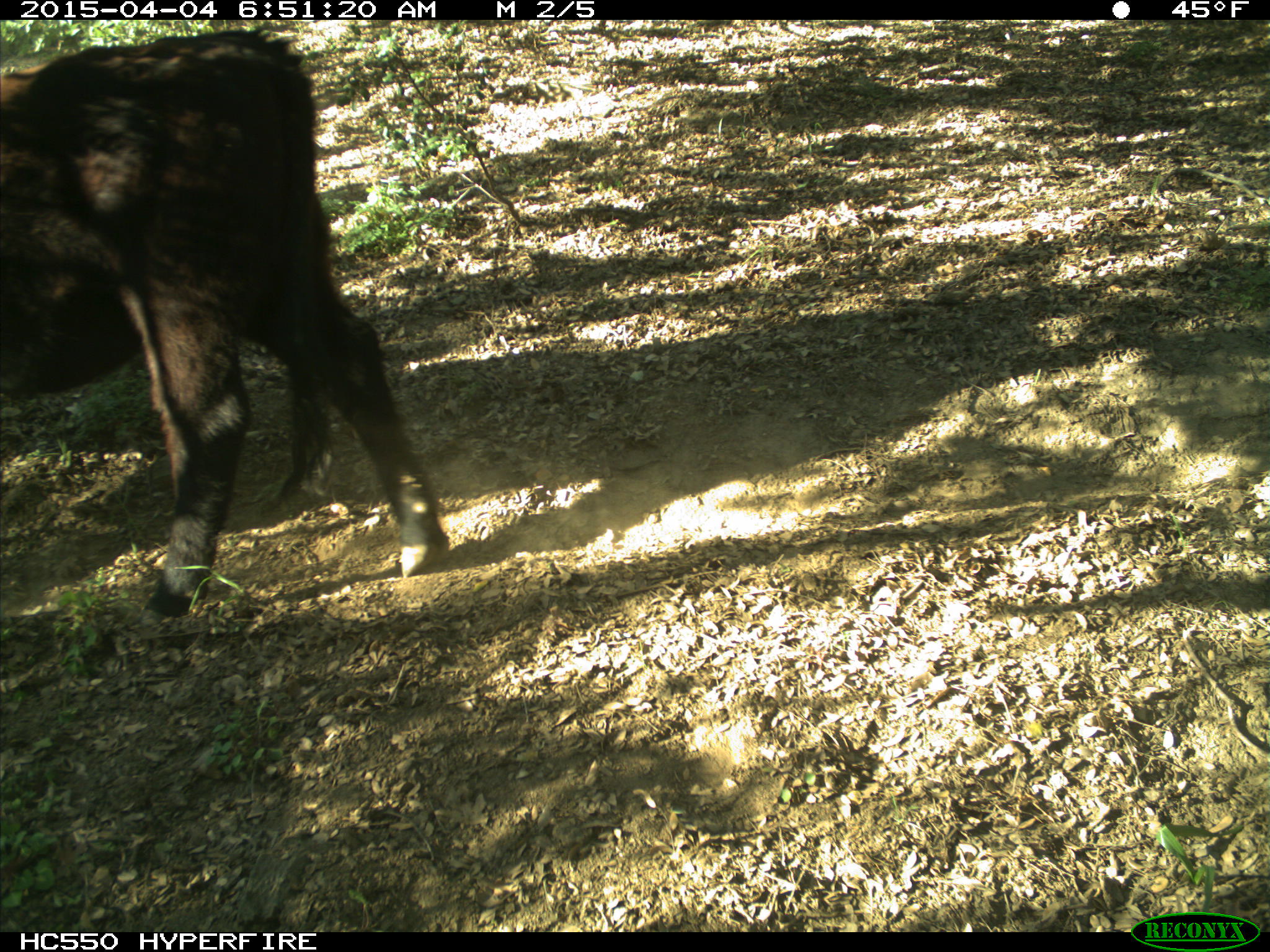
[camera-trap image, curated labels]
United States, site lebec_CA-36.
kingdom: Animalia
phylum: Chordata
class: Mammalia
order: Artiodactyla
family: Bovidae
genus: Bos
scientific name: Bos taurus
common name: domestic cow